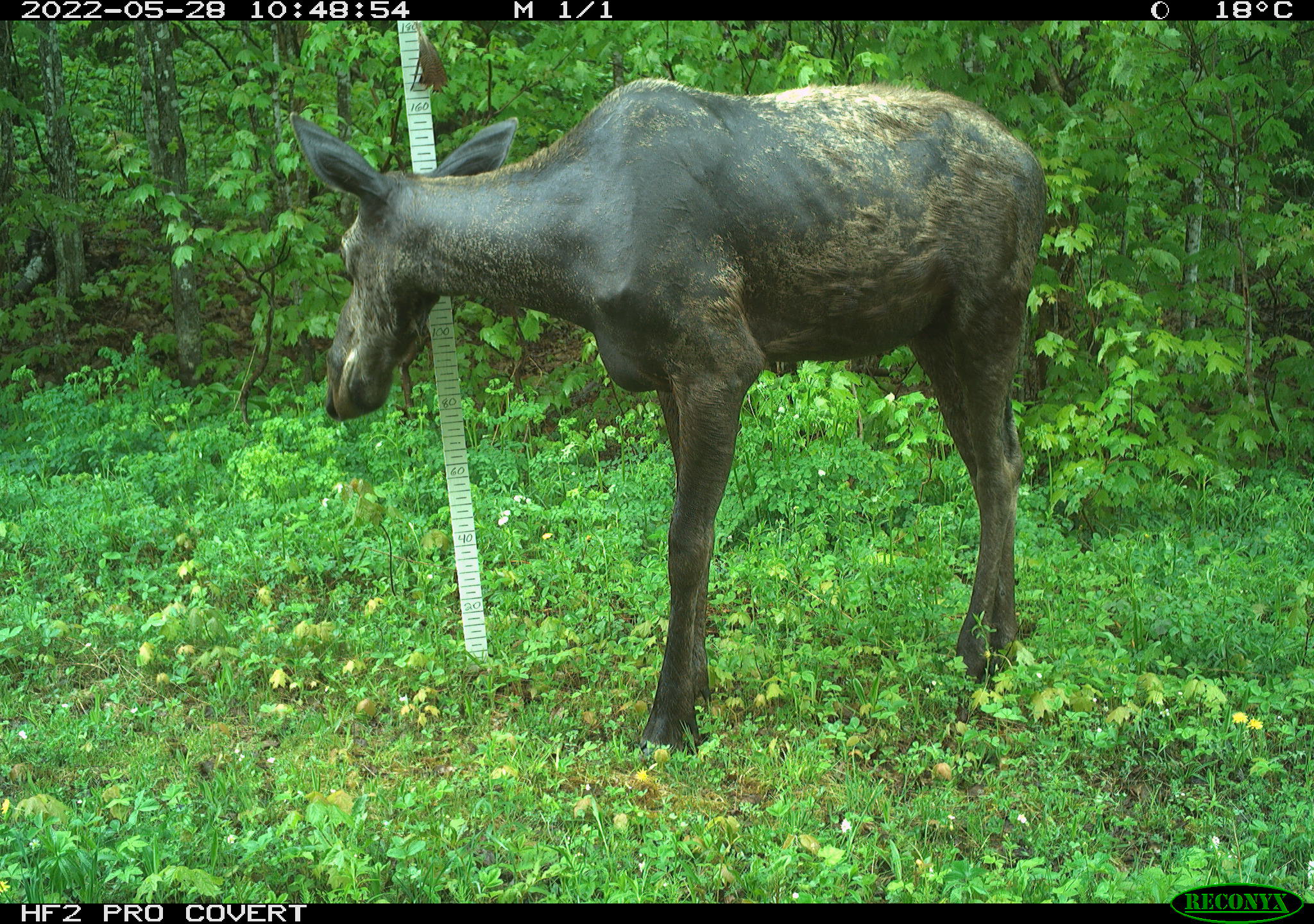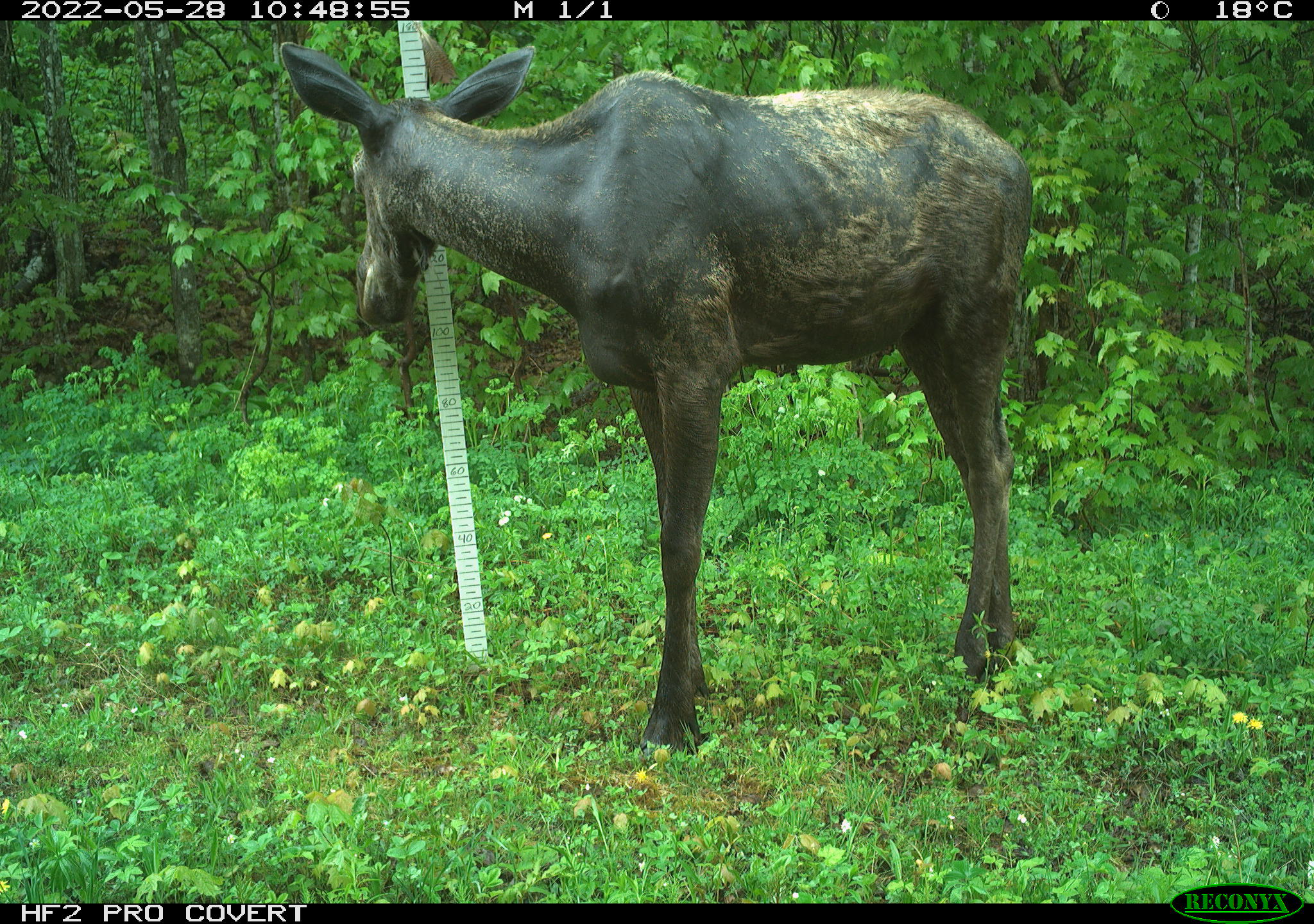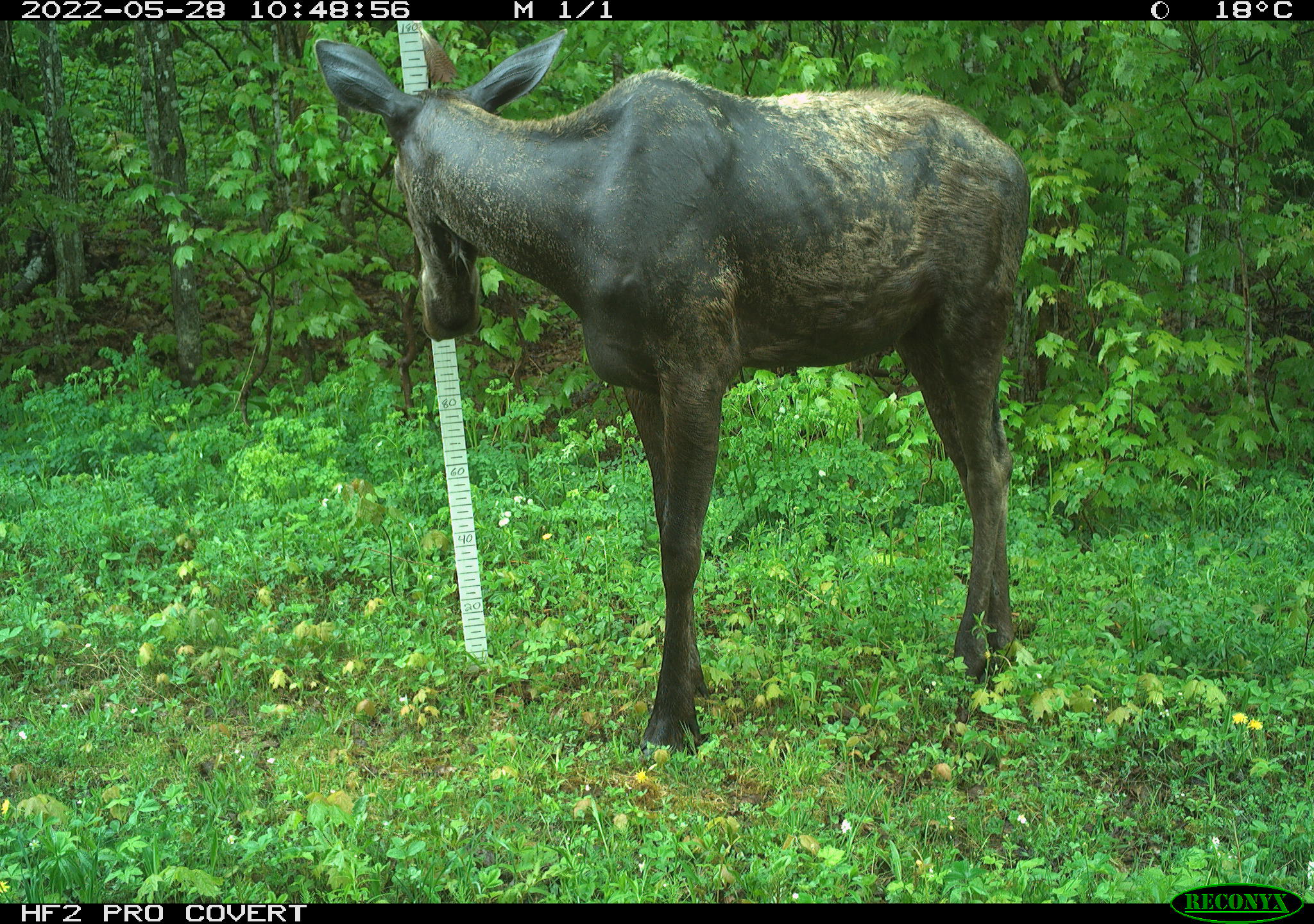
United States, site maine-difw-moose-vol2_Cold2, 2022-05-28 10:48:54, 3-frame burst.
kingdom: Animalia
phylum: Chordata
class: Mammalia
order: Artiodactyla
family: Cervidae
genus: Alces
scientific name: Alces alces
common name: moose